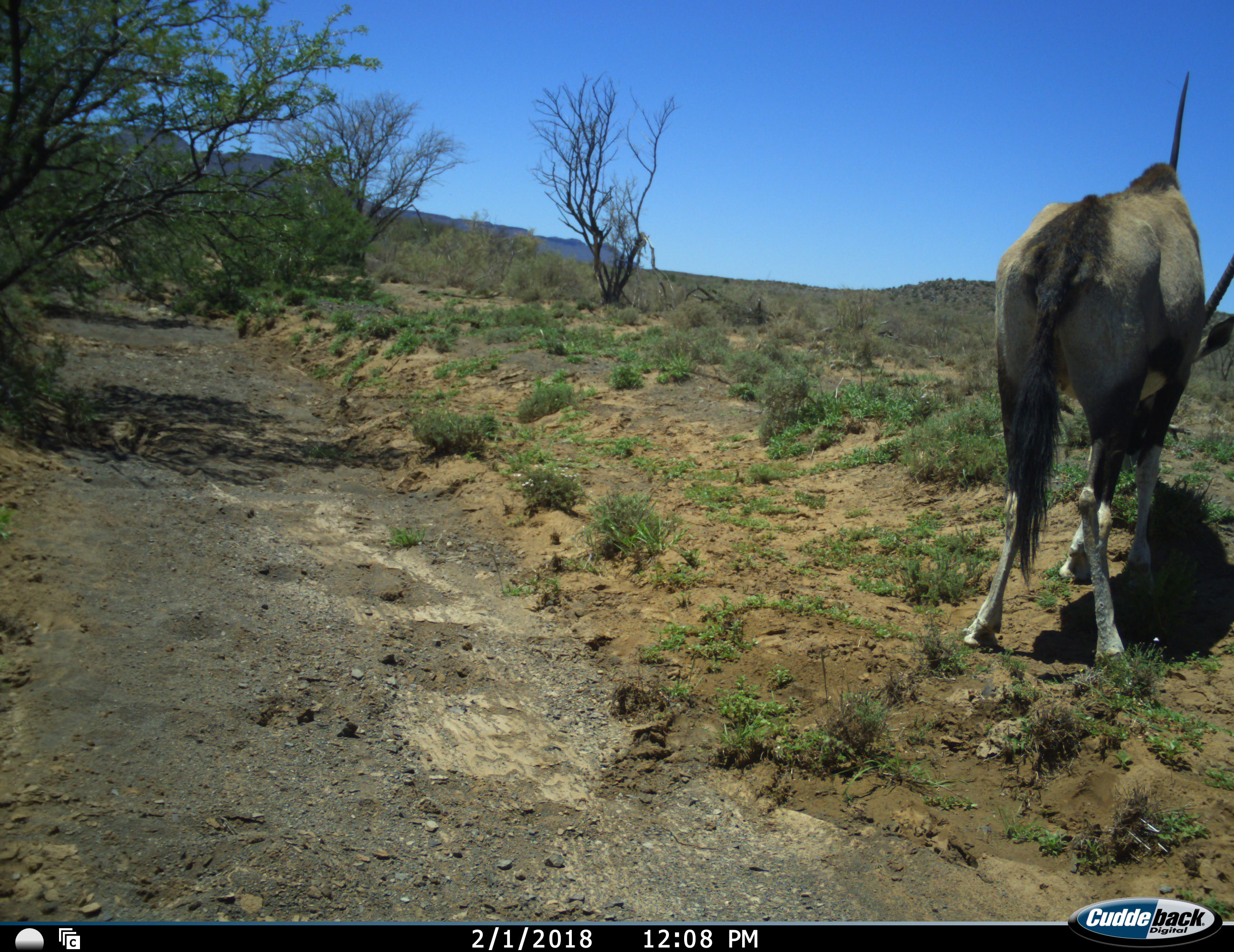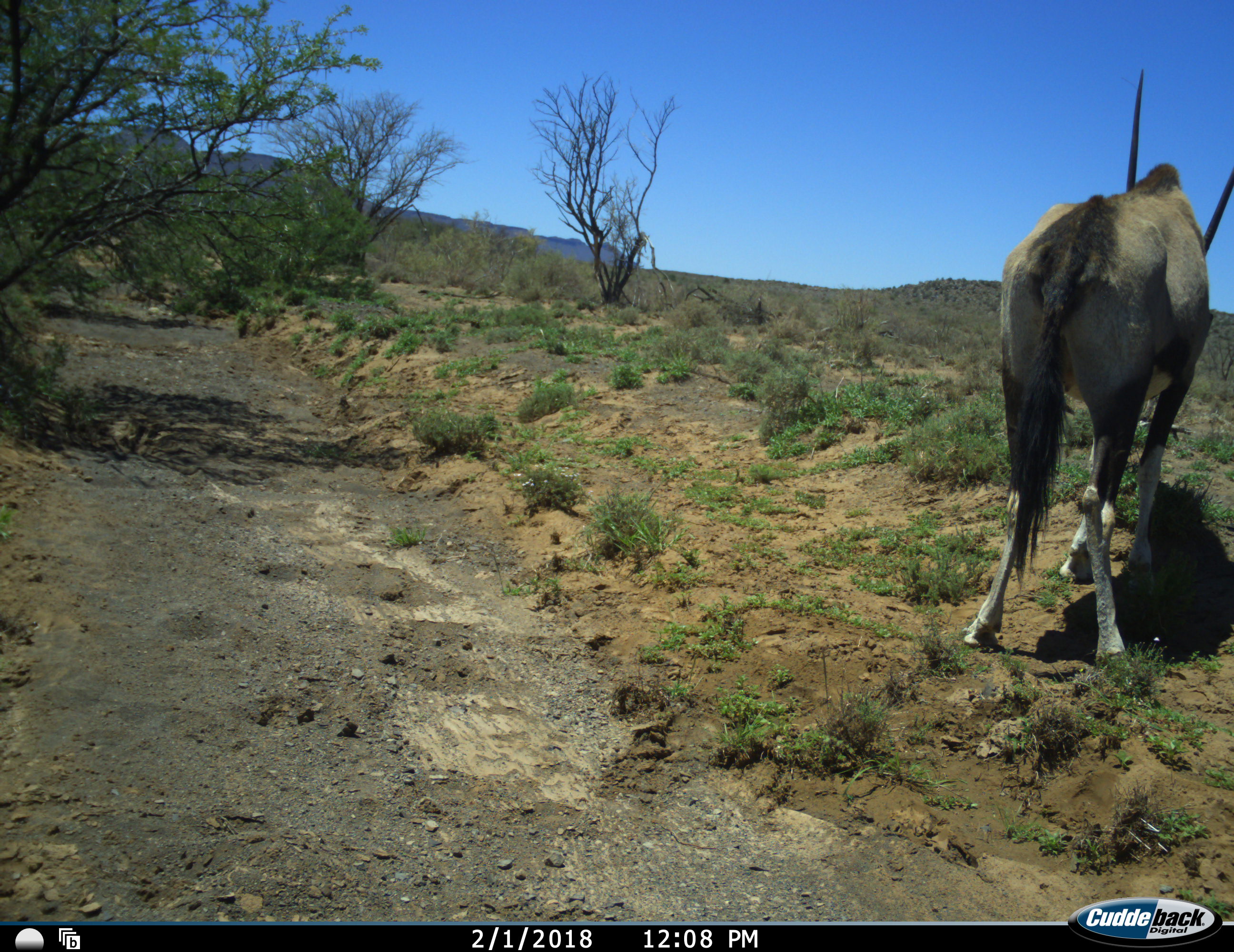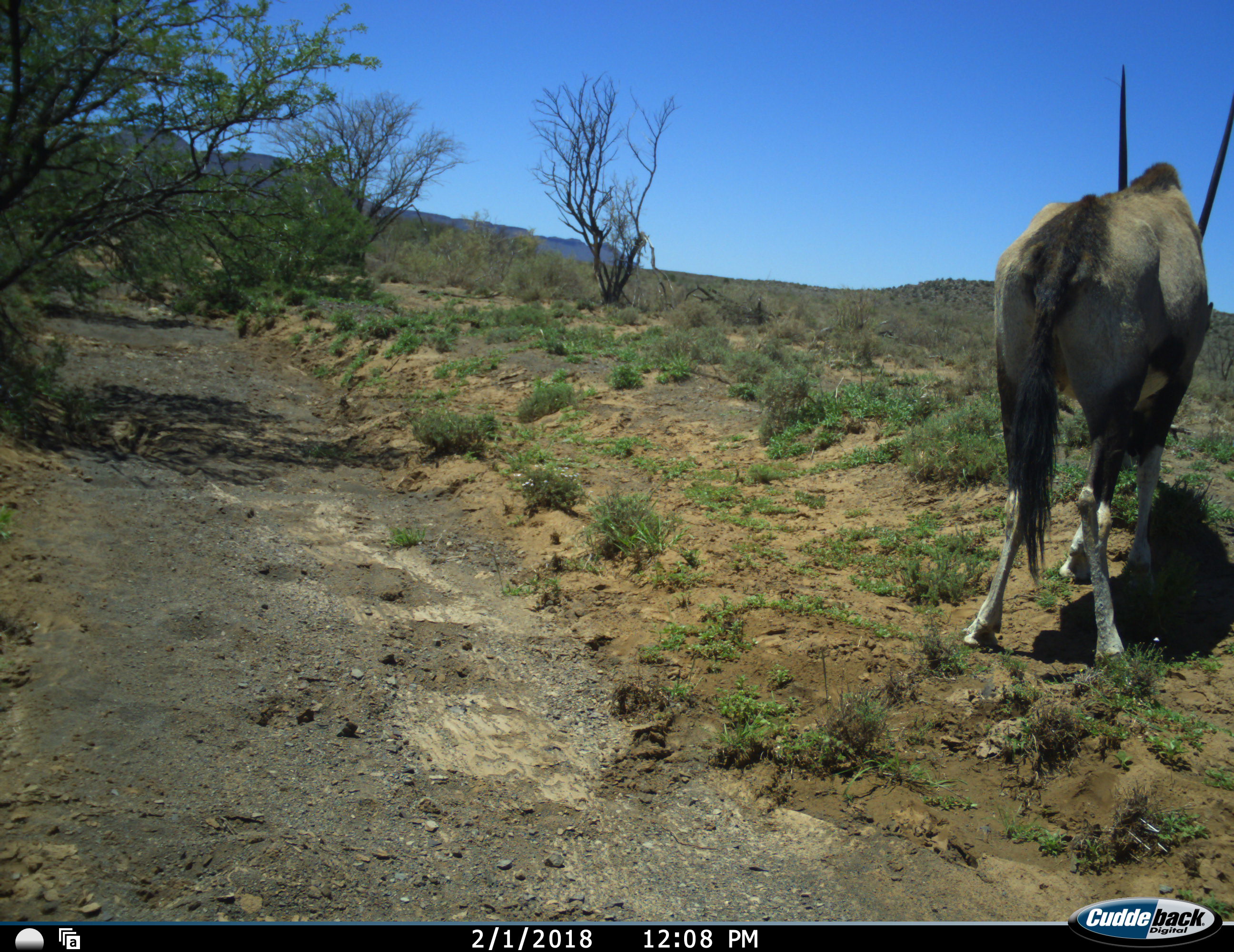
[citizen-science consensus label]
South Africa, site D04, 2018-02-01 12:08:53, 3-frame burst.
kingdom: Animalia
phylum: Chordata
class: Mammalia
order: Artiodactyla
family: Bovidae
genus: Oryx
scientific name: Oryx gazella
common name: gemsbok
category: gemsbokoryx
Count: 1.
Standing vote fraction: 70%.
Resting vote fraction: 10%.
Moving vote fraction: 10%.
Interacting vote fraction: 0%.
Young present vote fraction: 10%.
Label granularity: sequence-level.